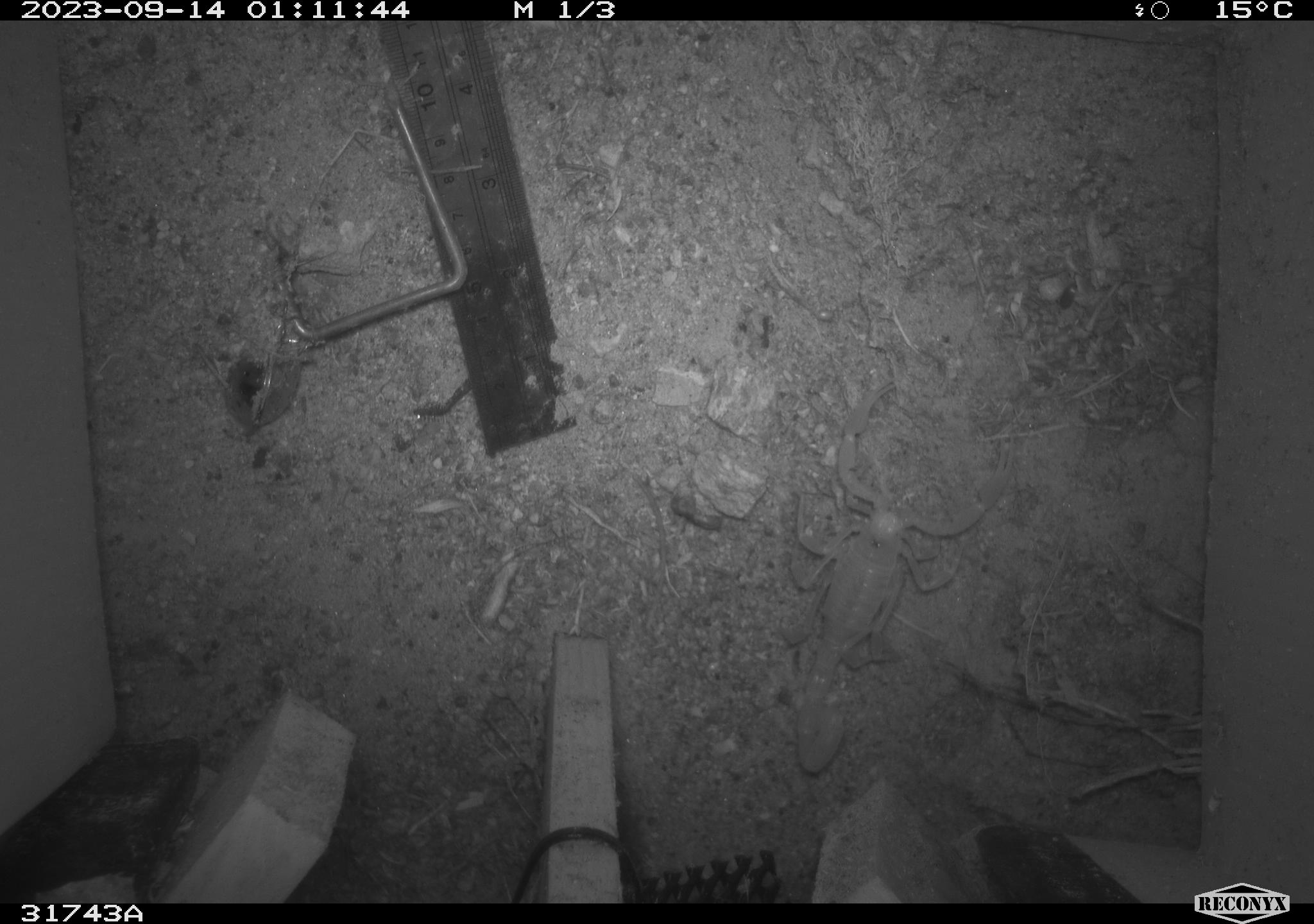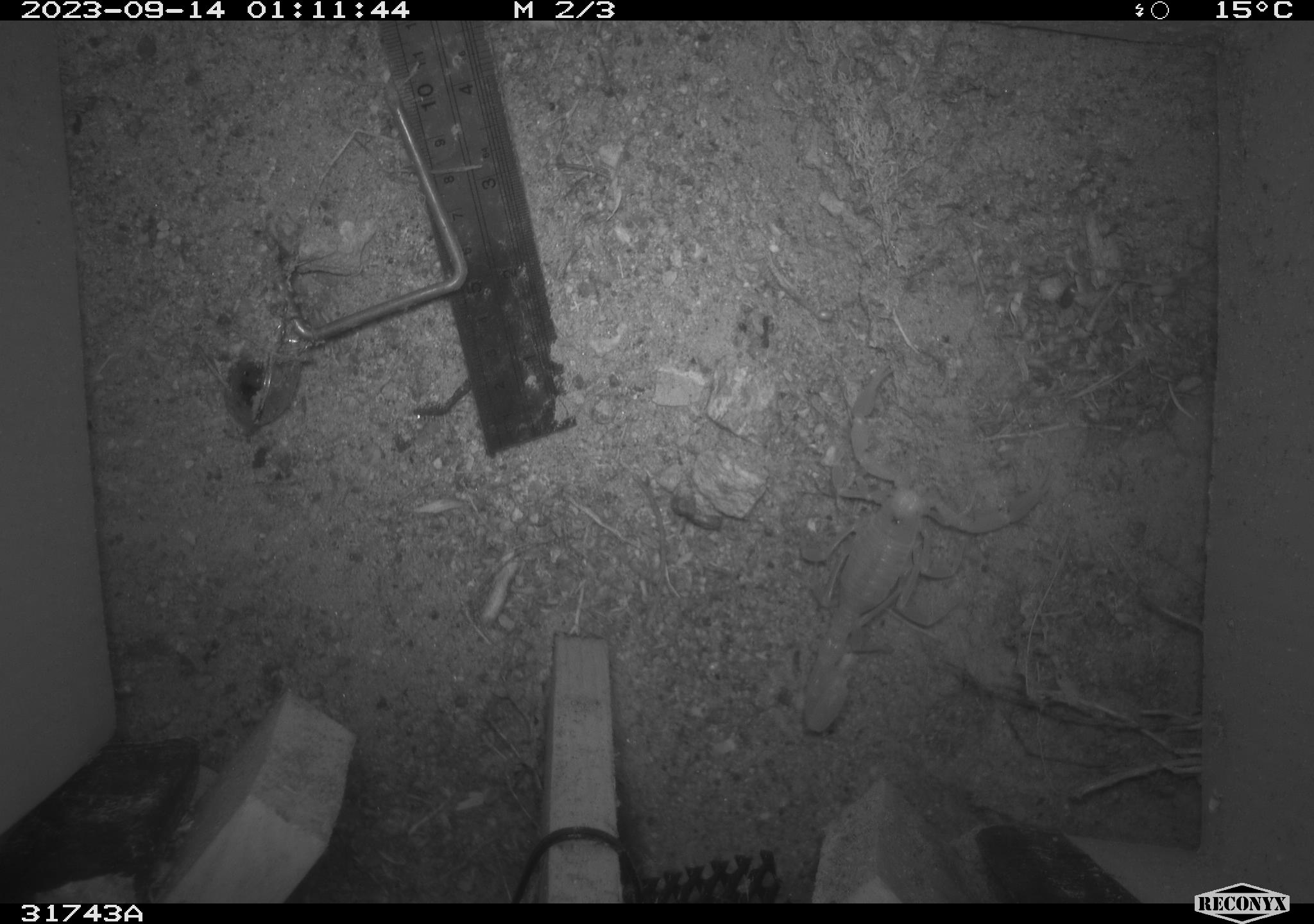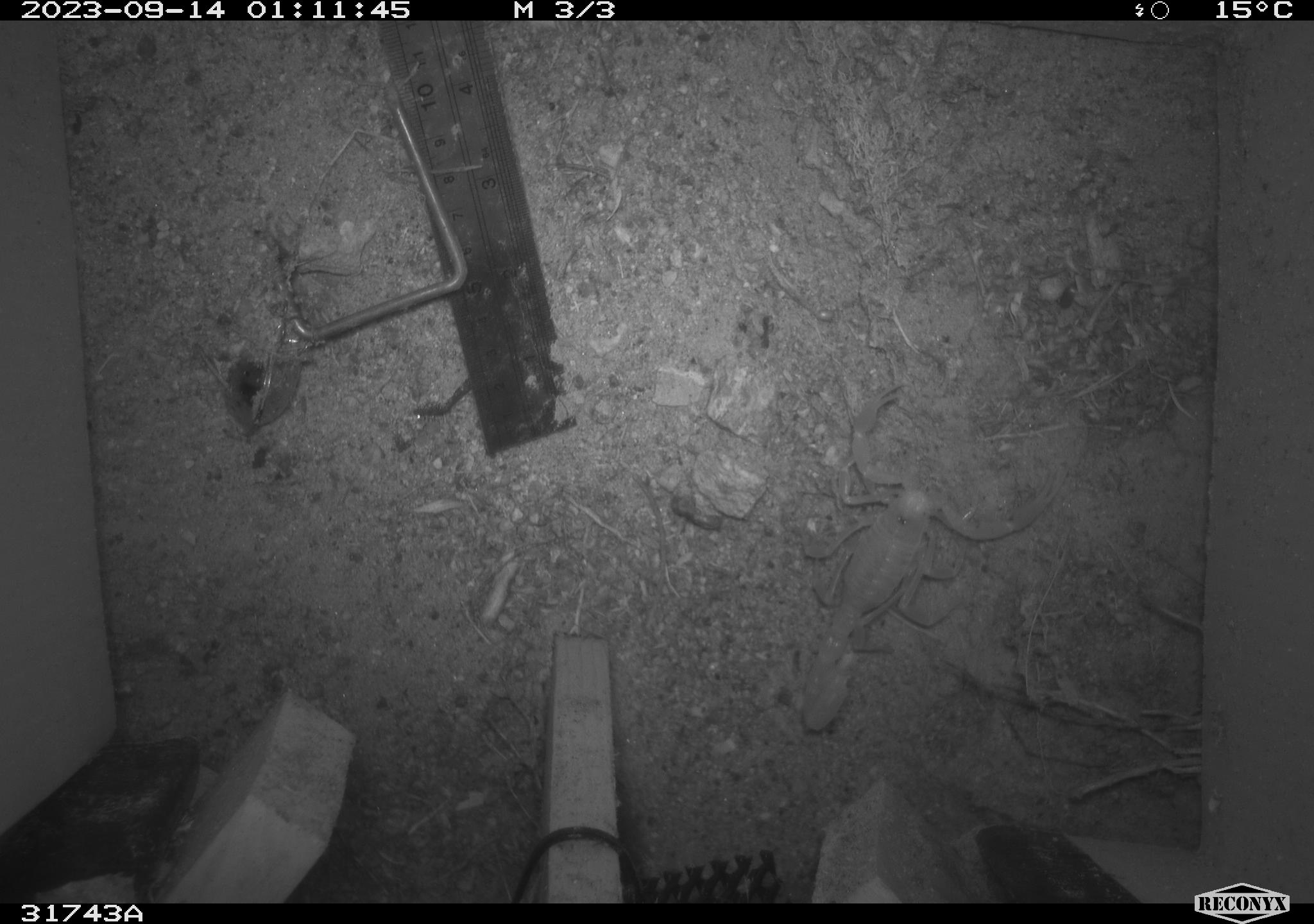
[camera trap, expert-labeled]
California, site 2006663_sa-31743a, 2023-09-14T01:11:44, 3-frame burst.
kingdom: Animalia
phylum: Arthropoda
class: Arachnida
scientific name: Arachnida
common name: arachnids